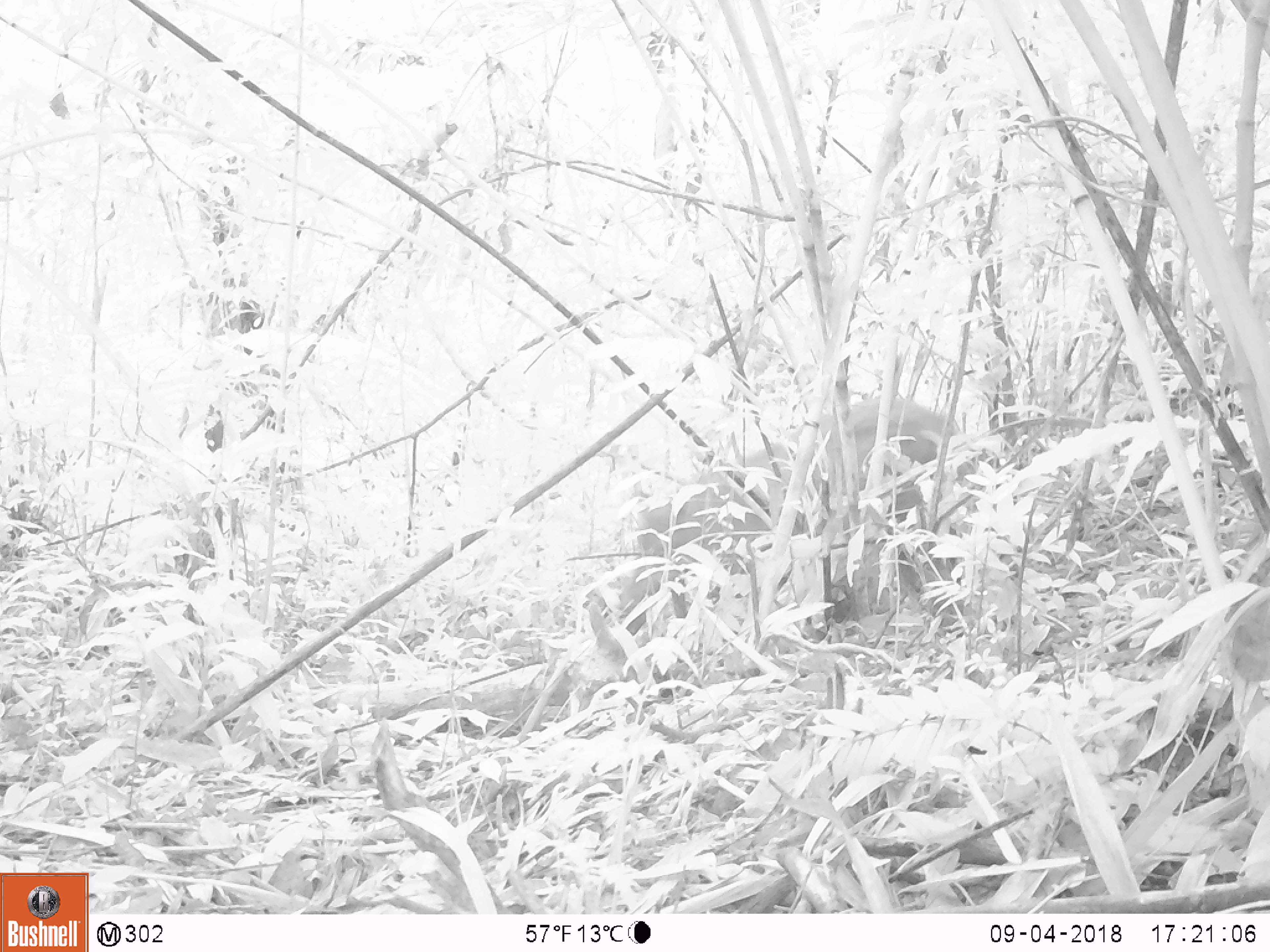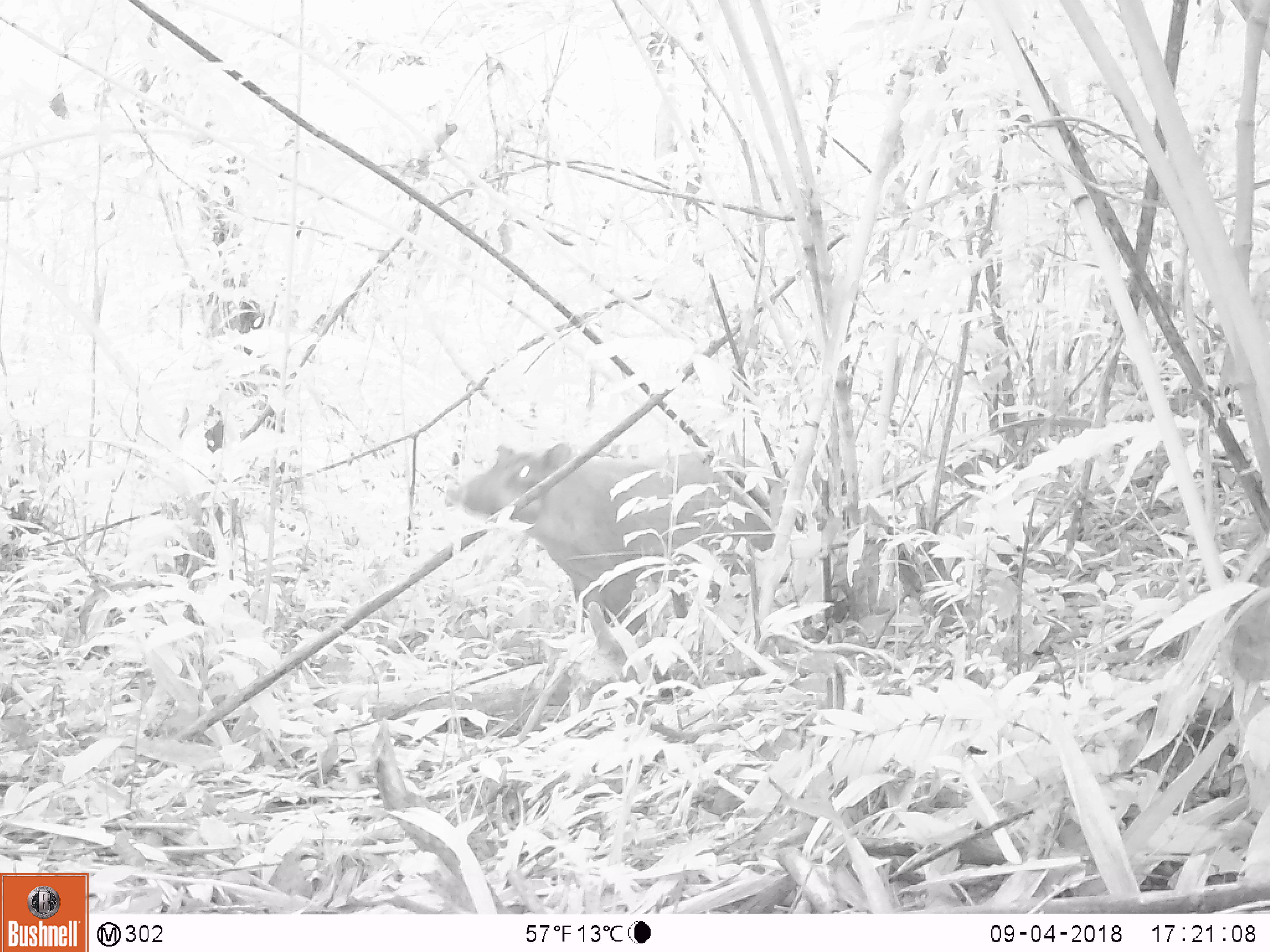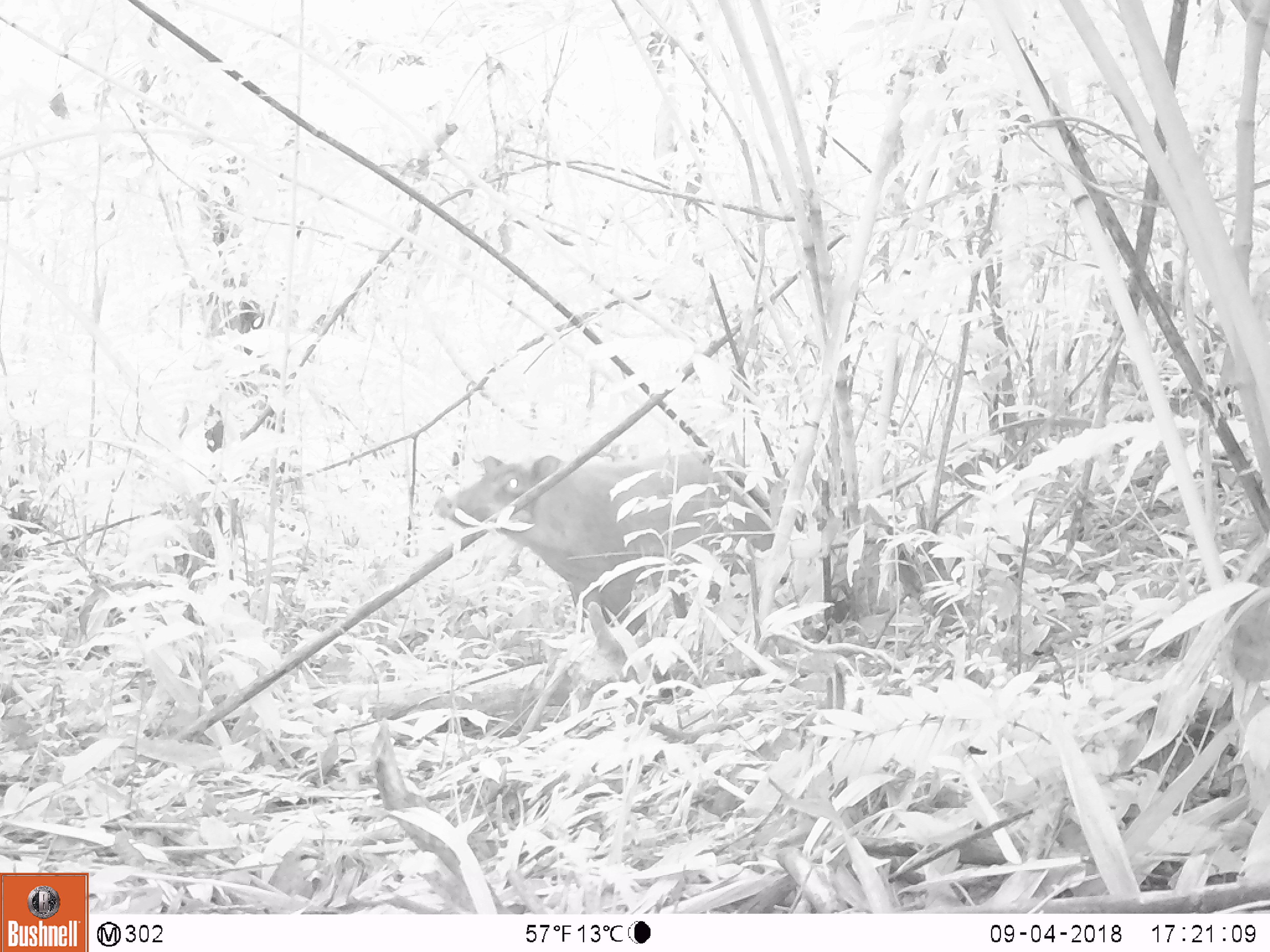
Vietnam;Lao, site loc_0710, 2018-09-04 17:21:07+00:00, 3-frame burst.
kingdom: Animalia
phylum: Chordata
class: Mammalia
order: Artiodactyla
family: Suidae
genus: Sus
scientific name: Sus scrofa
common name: eurasian wild pig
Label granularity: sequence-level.